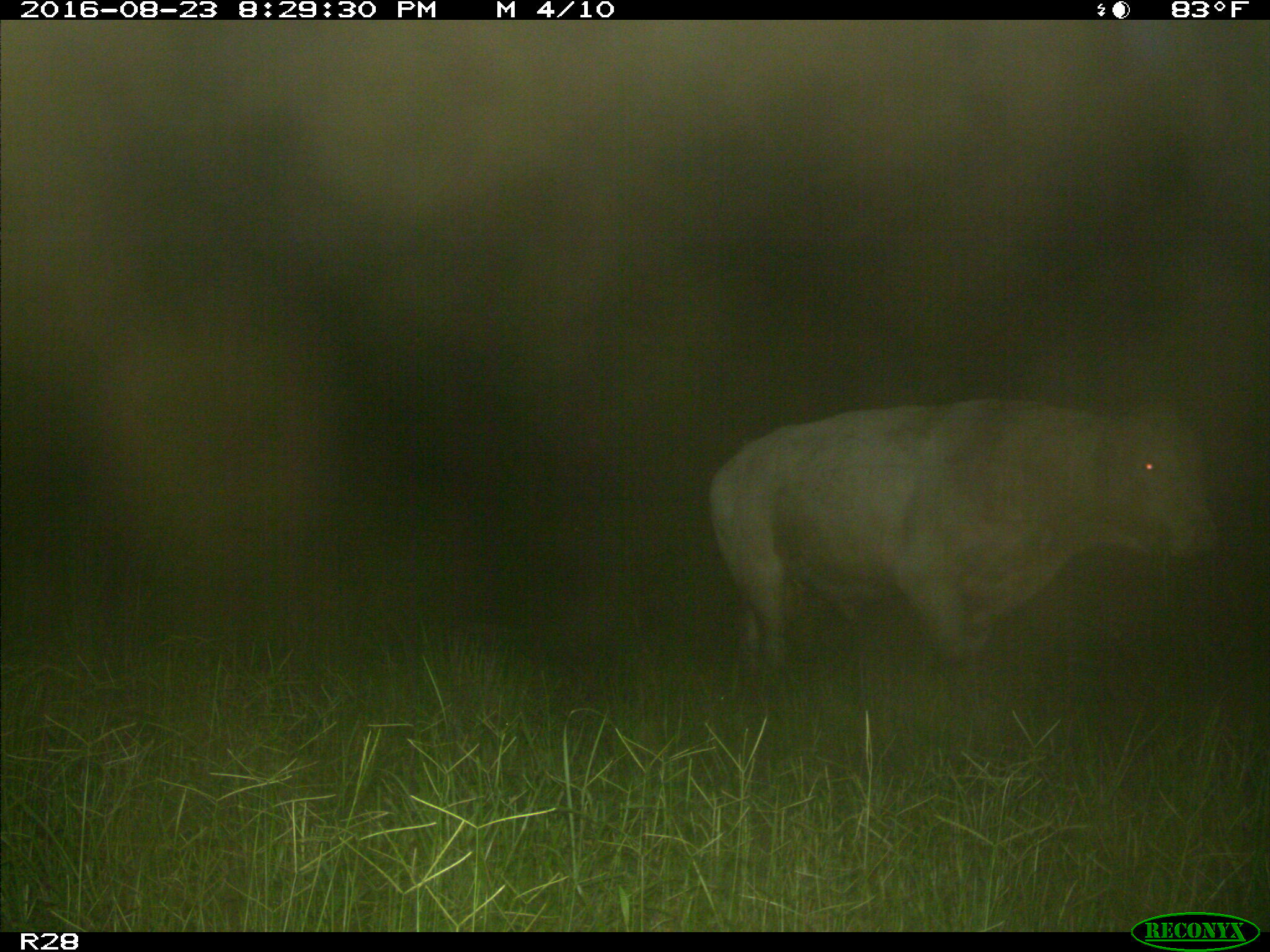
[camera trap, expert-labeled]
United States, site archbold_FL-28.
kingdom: Animalia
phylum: Chordata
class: Mammalia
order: Artiodactyla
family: Bovidae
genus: Bos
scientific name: Bos taurus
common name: domestic cow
Bos taurus (domestic cow).